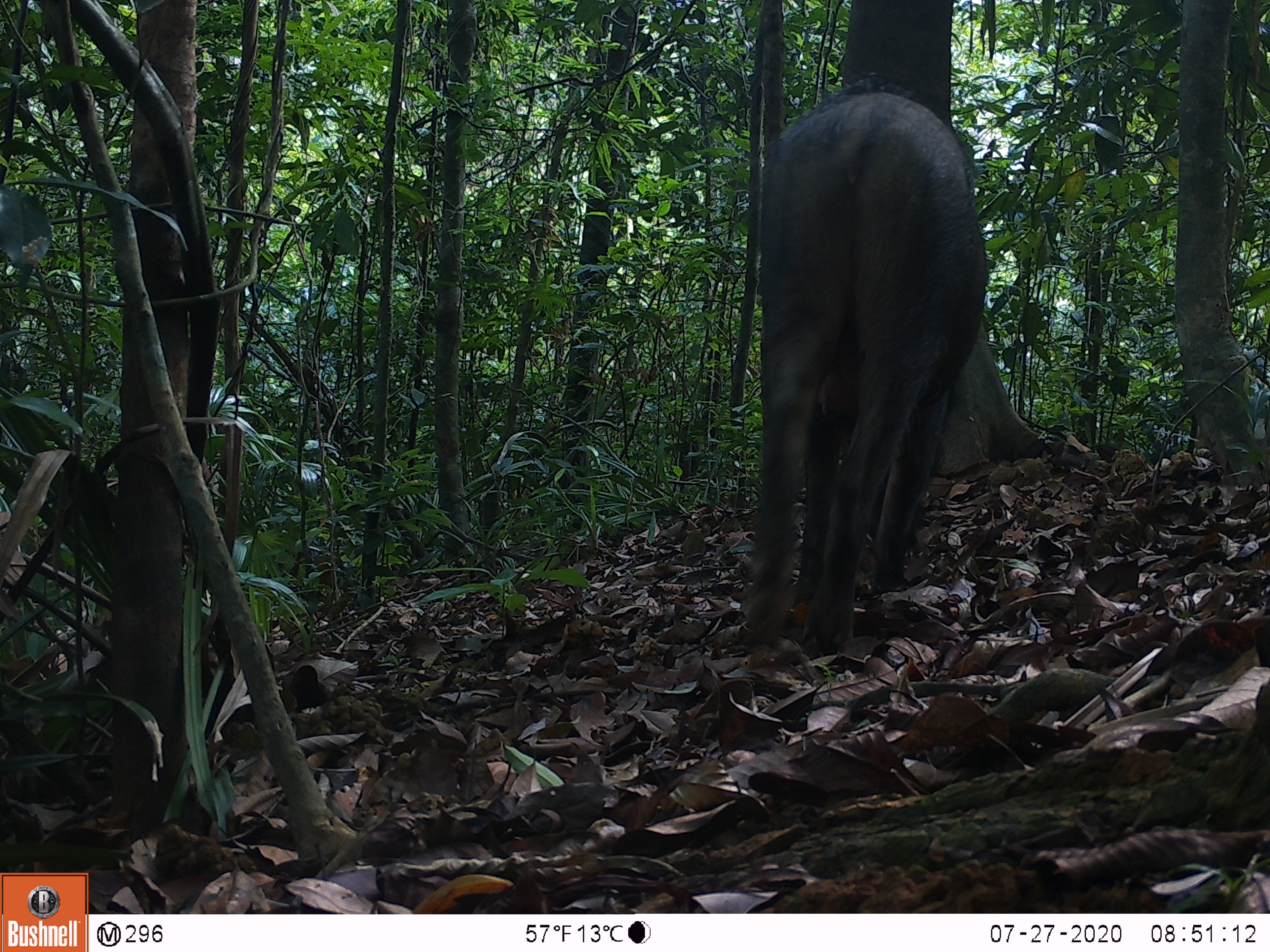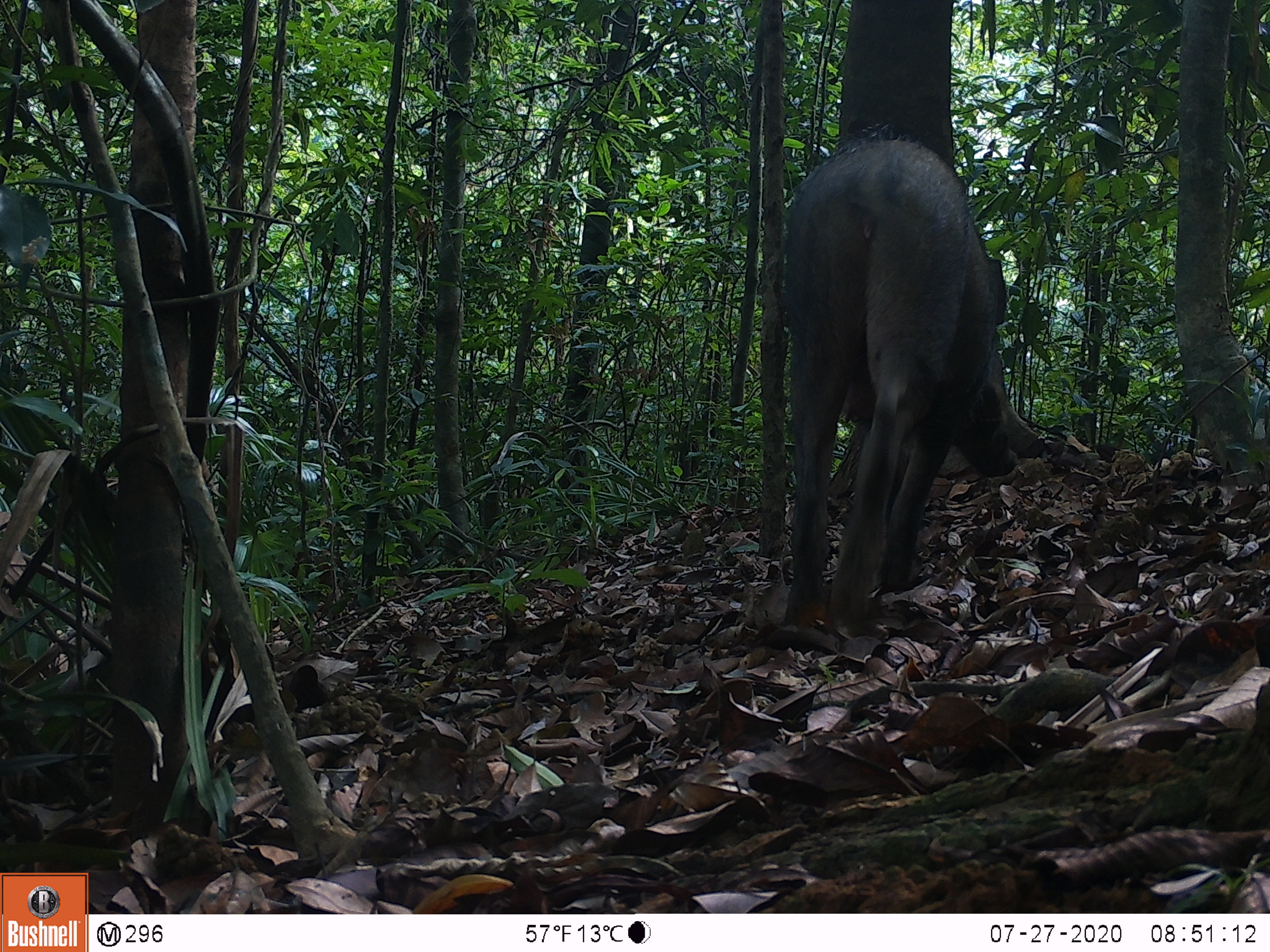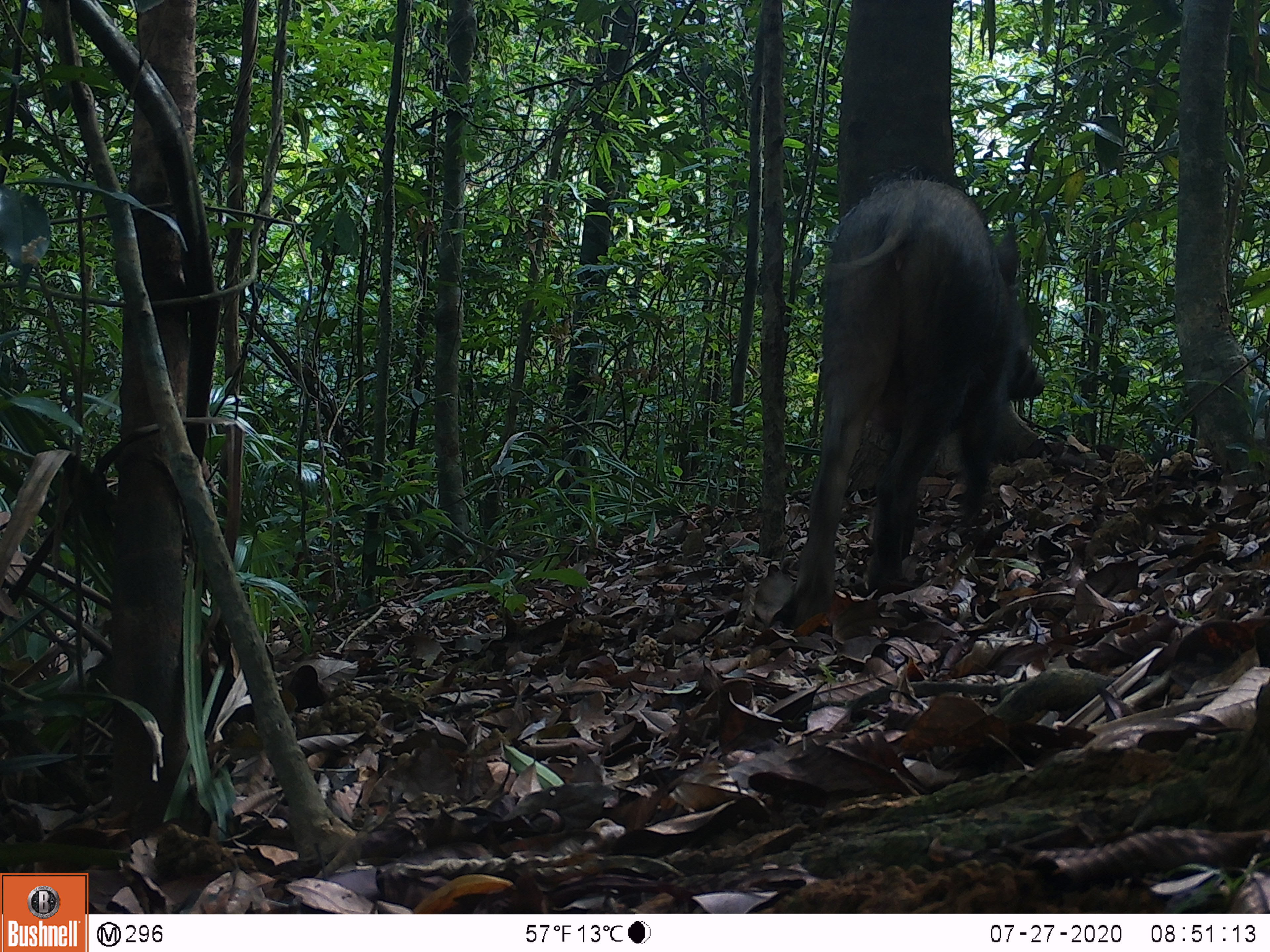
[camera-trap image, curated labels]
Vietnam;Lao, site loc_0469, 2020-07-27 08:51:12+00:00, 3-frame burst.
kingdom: Animalia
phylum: Chordata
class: Mammalia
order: Artiodactyla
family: Suidae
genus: Sus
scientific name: Sus scrofa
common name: eurasian wild pig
Eurasian wild pig (Sus scrofa). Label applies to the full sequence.